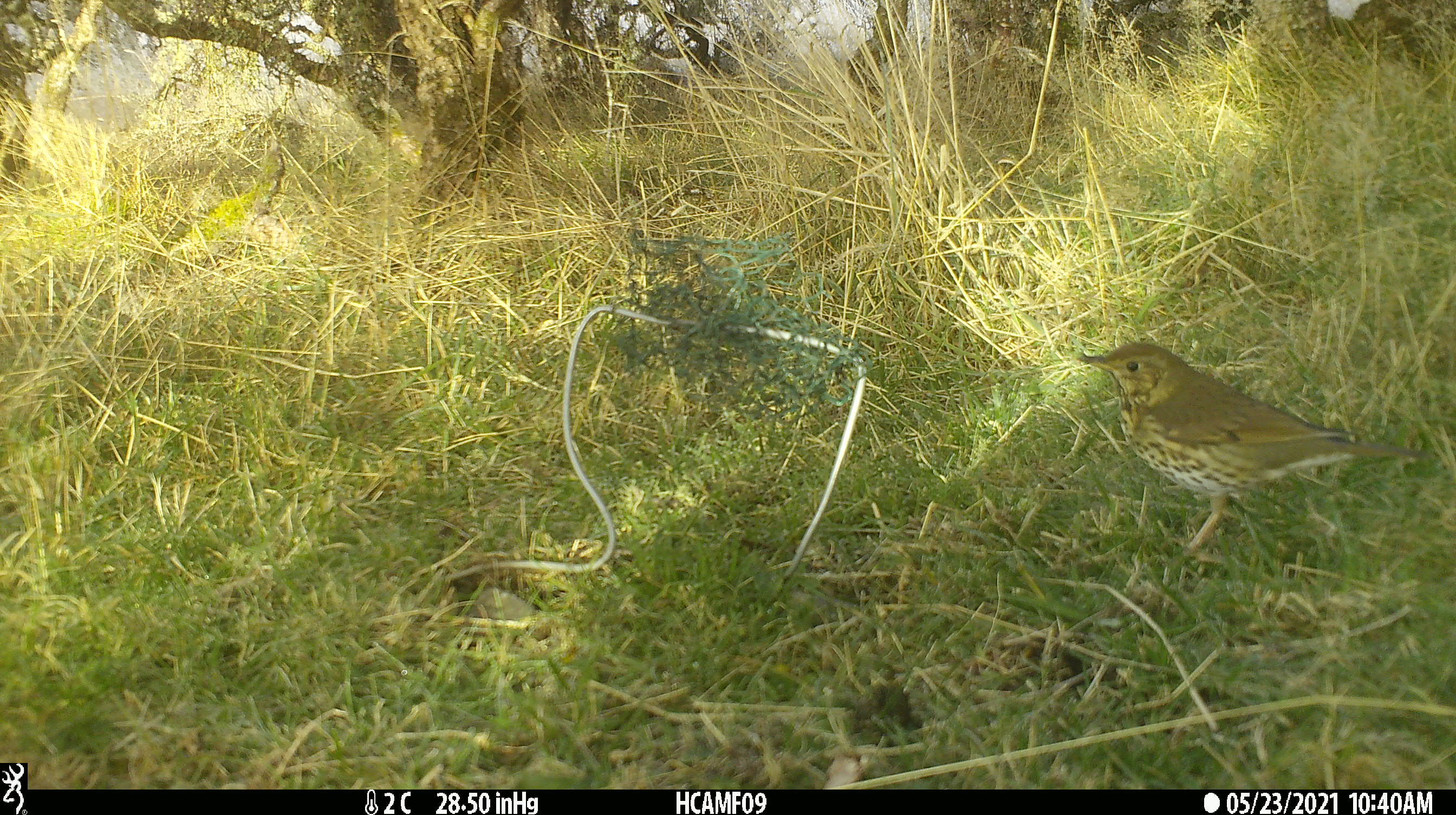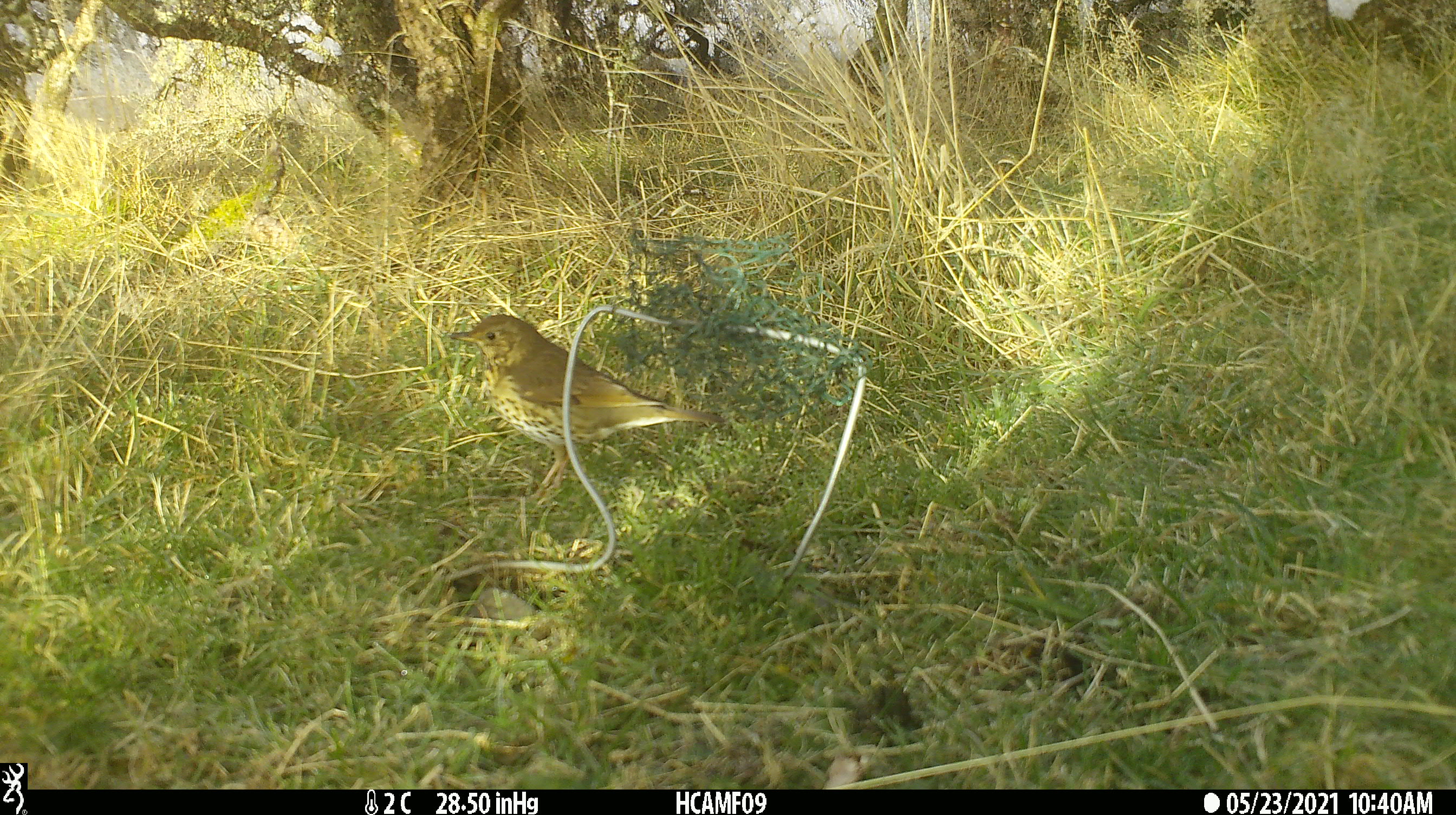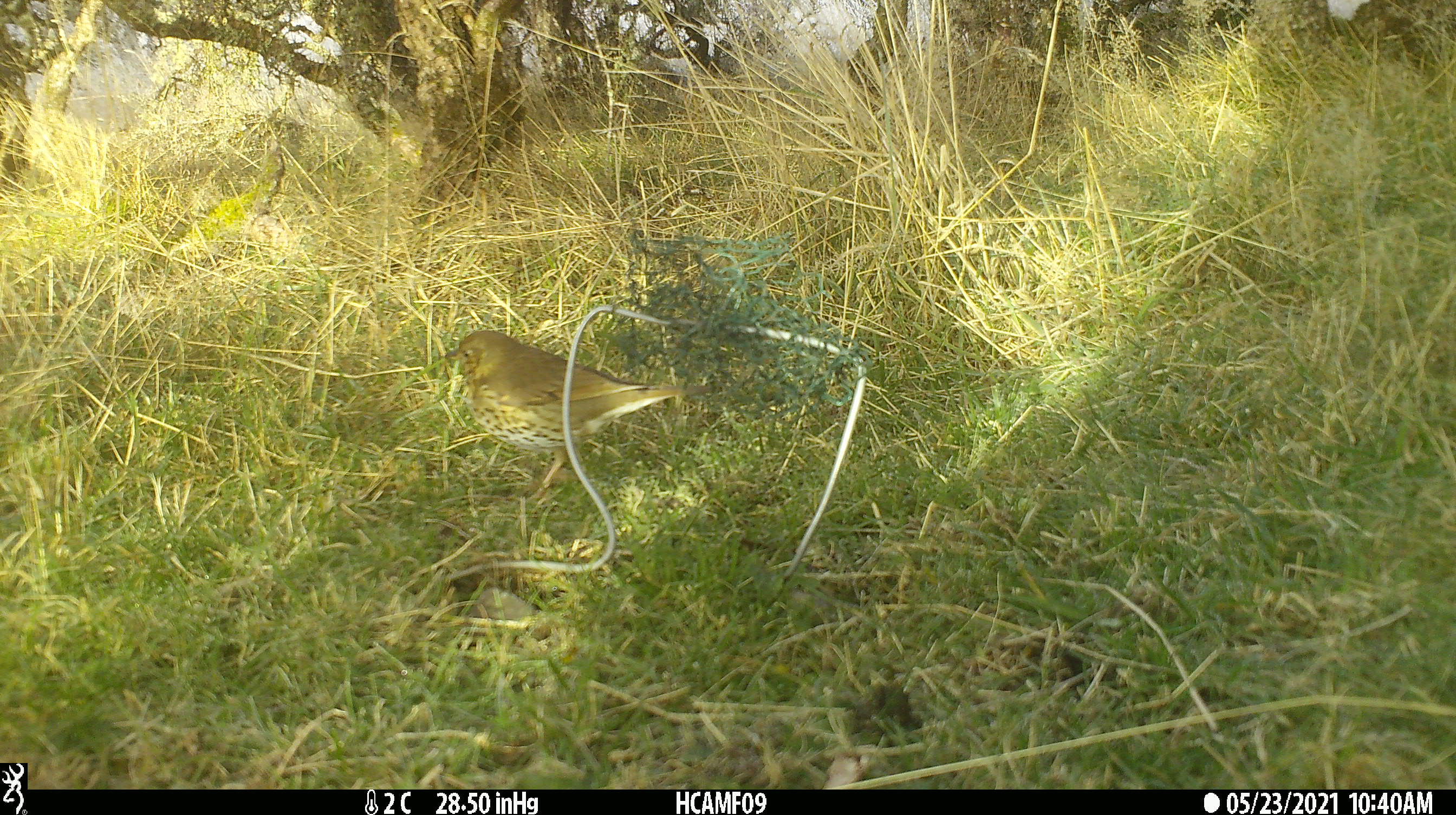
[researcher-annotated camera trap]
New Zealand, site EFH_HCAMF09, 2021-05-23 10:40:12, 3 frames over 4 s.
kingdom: Animalia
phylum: Chordata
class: Aves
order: Passeriformes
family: Turdidae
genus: Turdus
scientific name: Turdus philomelos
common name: song thrush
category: thrush